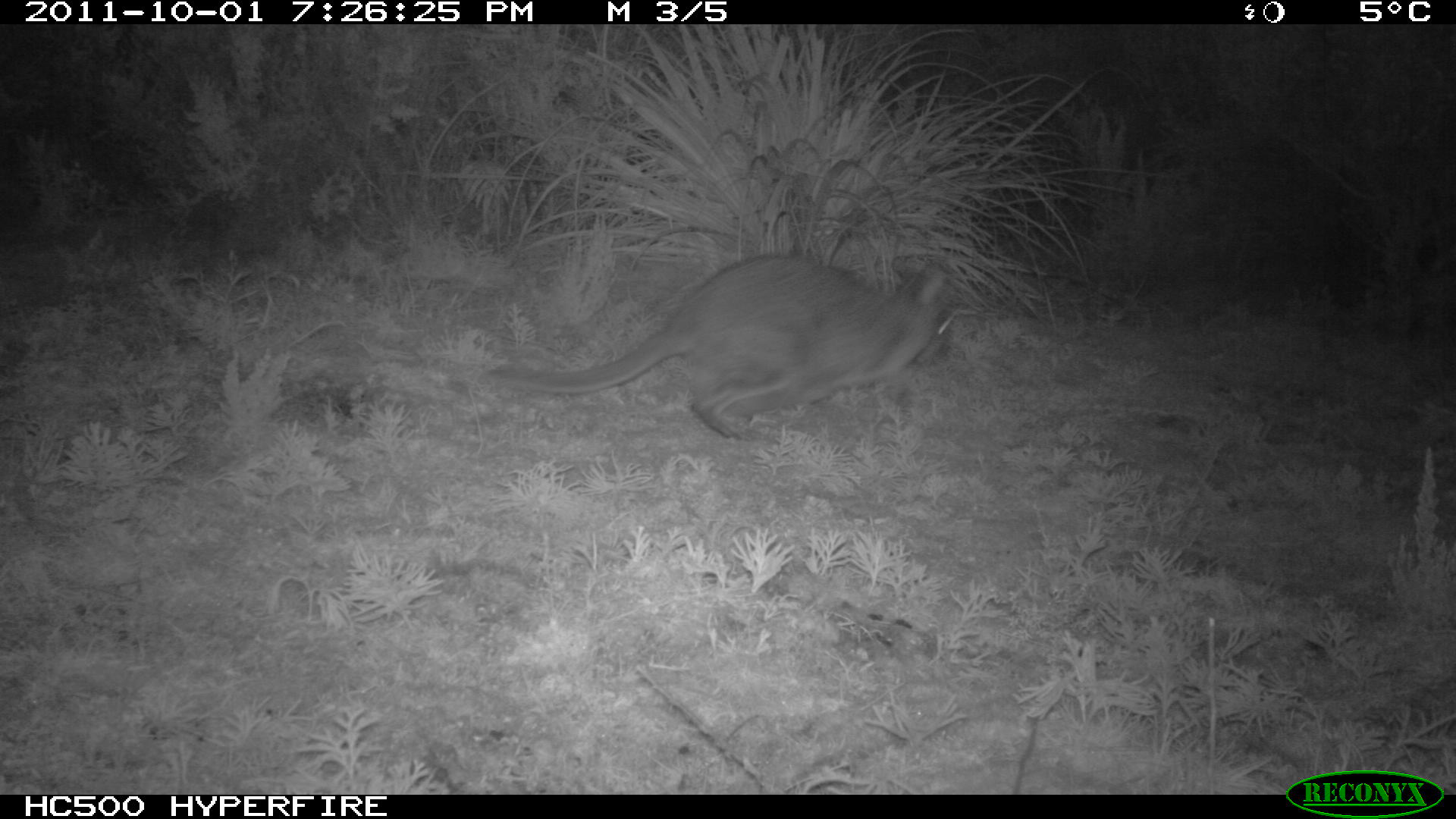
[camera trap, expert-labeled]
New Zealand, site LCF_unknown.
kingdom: Animalia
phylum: Chordata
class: Mammalia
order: Diprotodontia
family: Macropodidae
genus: Notamacropus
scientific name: Notamacropus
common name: wallaby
Wallaby (Notamacropus).